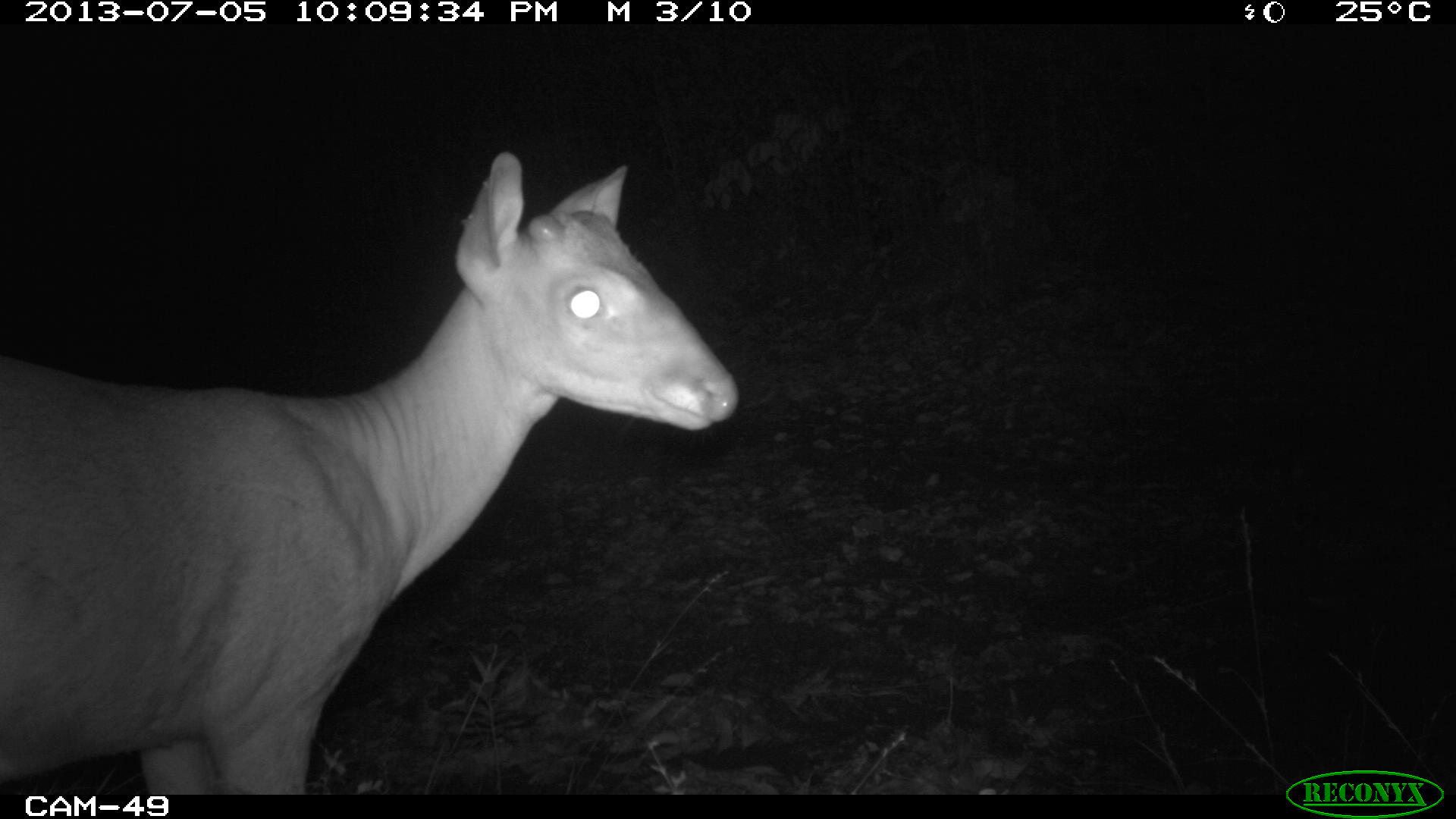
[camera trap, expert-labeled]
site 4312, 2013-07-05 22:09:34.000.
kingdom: Animalia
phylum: Chordata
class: Mammalia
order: Artiodactyla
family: Cervidae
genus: Mazama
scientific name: Mazama temama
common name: central american red brocket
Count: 1.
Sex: male.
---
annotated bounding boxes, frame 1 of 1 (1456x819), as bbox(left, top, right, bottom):
mazama temama: bbox(0, 147, 737, 793)